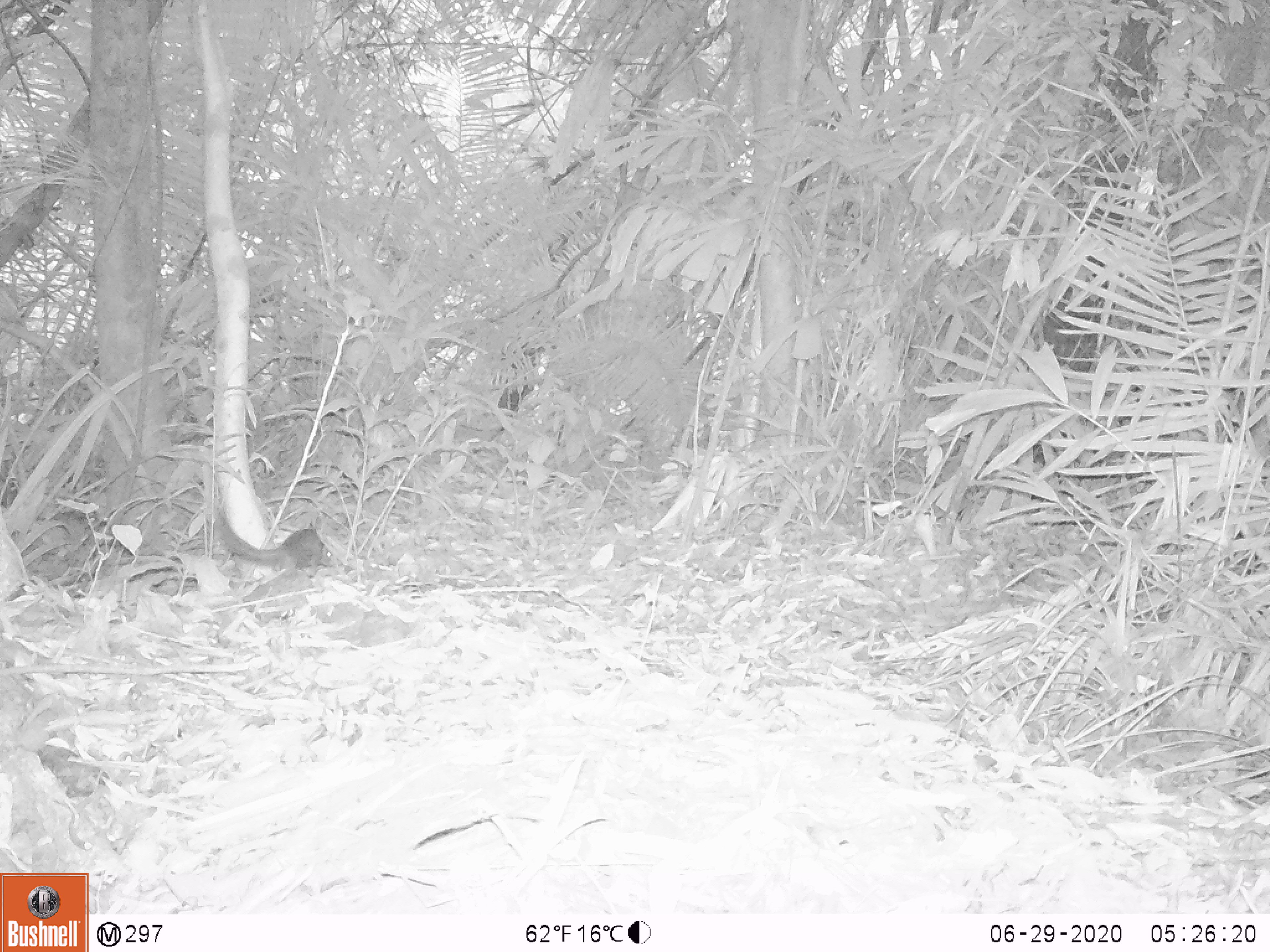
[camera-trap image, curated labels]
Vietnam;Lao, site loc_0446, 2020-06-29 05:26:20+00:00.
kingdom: Animalia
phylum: Chordata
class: Mammalia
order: Scandentia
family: Tupaiidae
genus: Tupaia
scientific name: Tupaia belangeri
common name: northern treeshrew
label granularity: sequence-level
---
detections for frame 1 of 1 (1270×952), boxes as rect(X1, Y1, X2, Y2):
northern treeshrew: rect(210, 511, 336, 579)